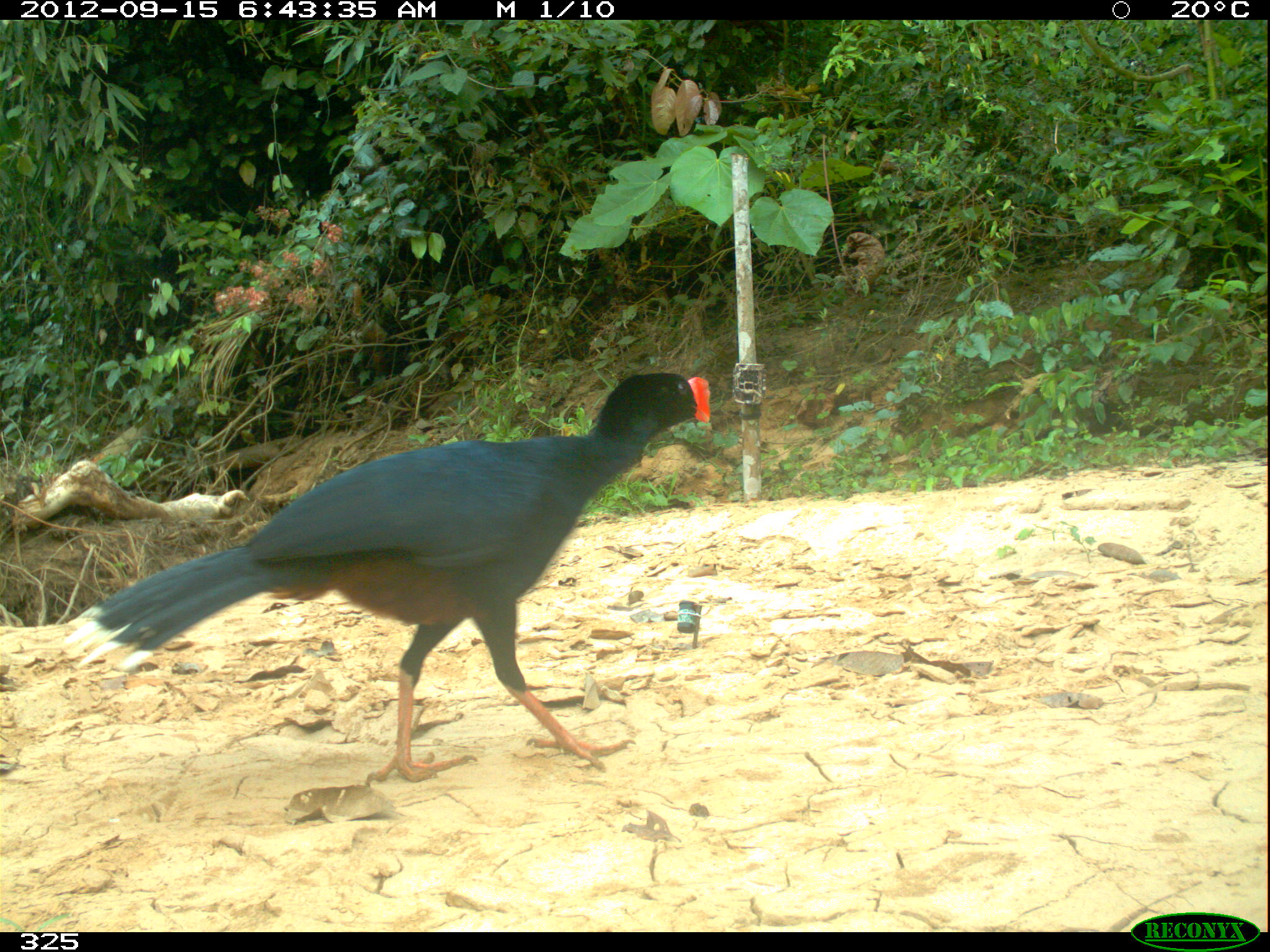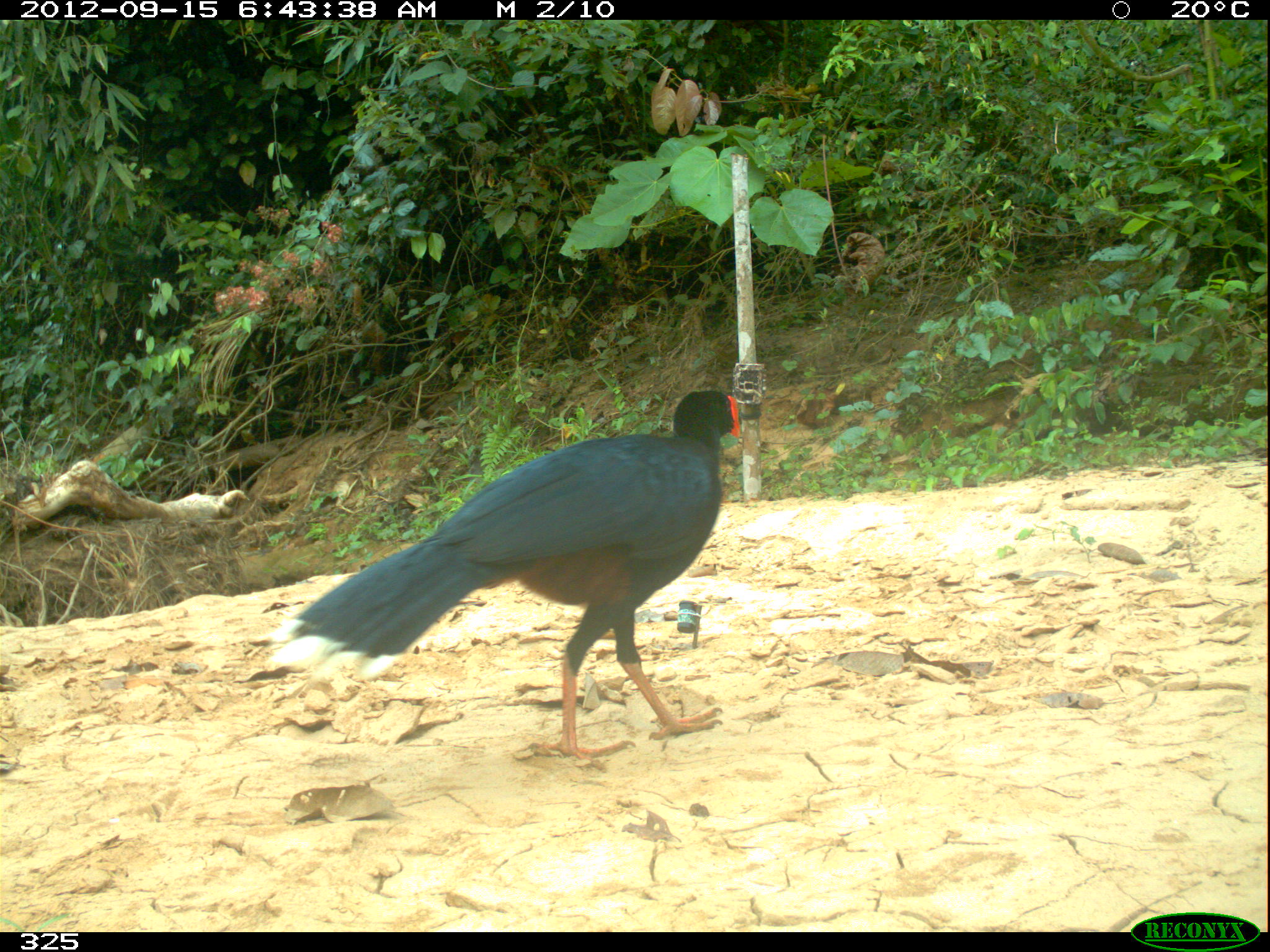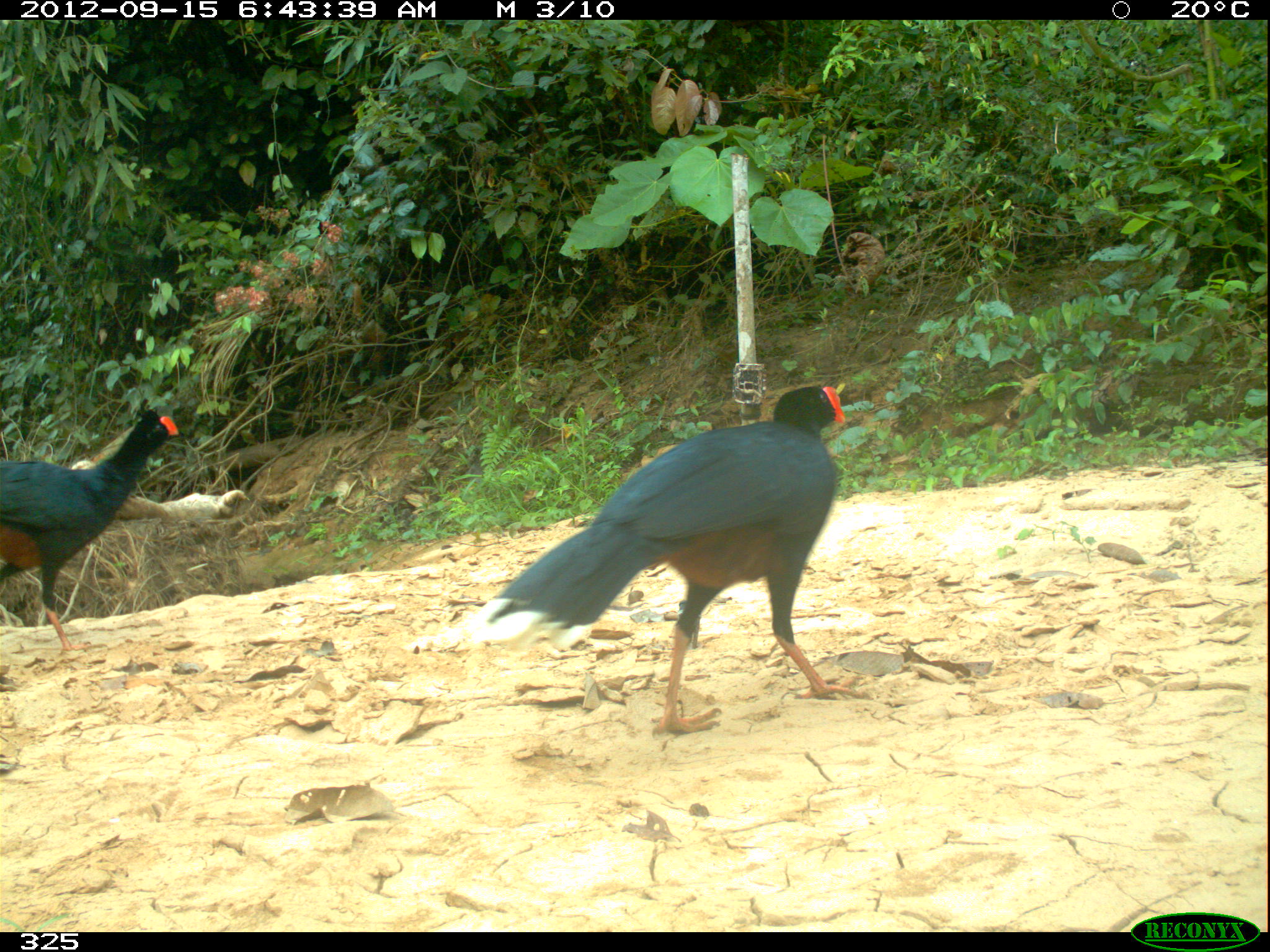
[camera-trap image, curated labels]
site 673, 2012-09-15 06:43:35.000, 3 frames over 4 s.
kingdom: Animalia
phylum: Chordata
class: Aves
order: Galliformes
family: Cracidae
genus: Mitu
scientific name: Mitu tuberosum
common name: razor-billed curassow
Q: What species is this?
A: Mitu tuberosum (razor-billed curassow).